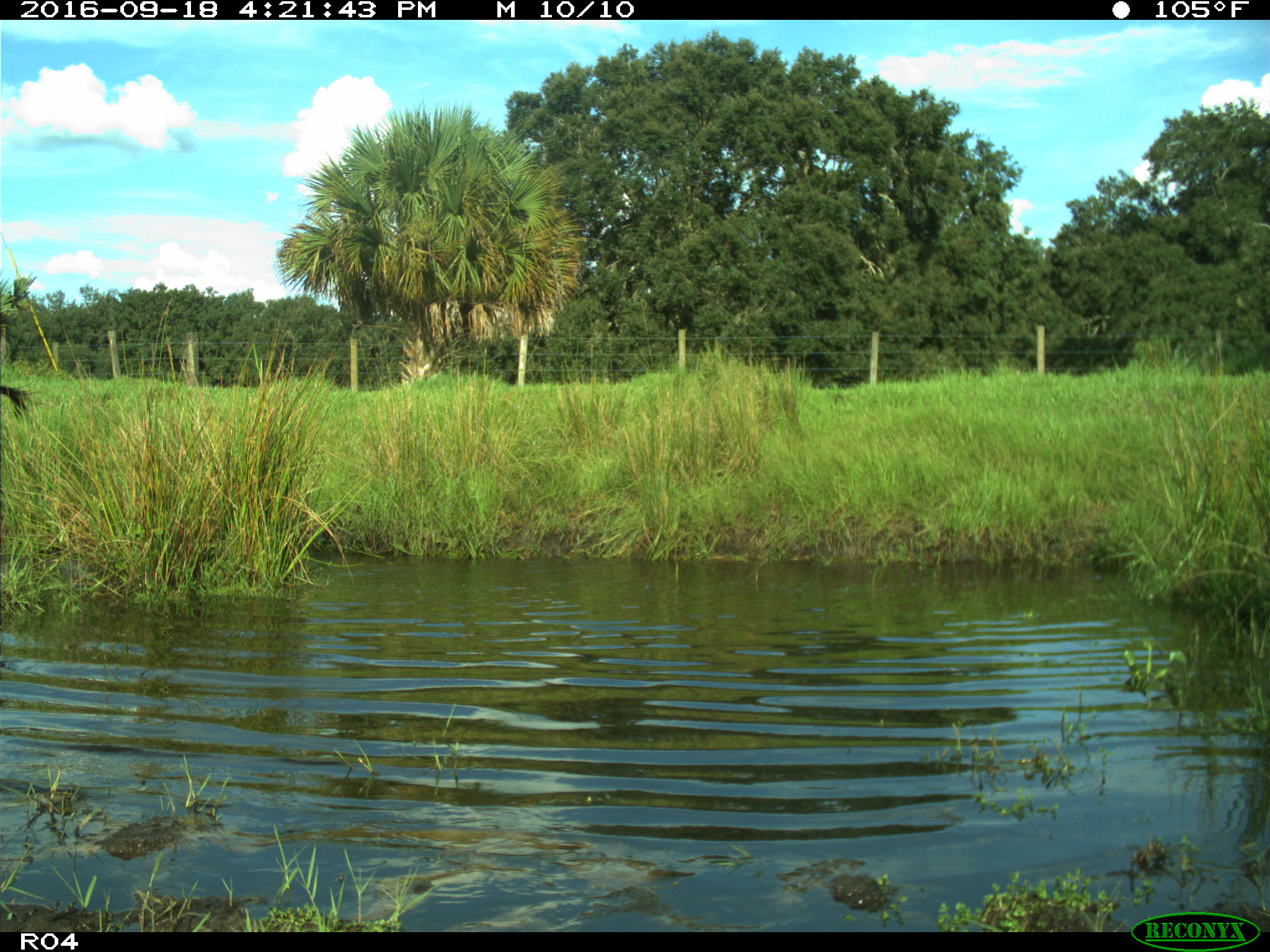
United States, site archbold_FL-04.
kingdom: Animalia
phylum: Chordata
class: Mammalia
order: Artiodactyla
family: Bovidae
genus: Bos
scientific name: Bos taurus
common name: domestic cow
Bos taurus (domestic cow).